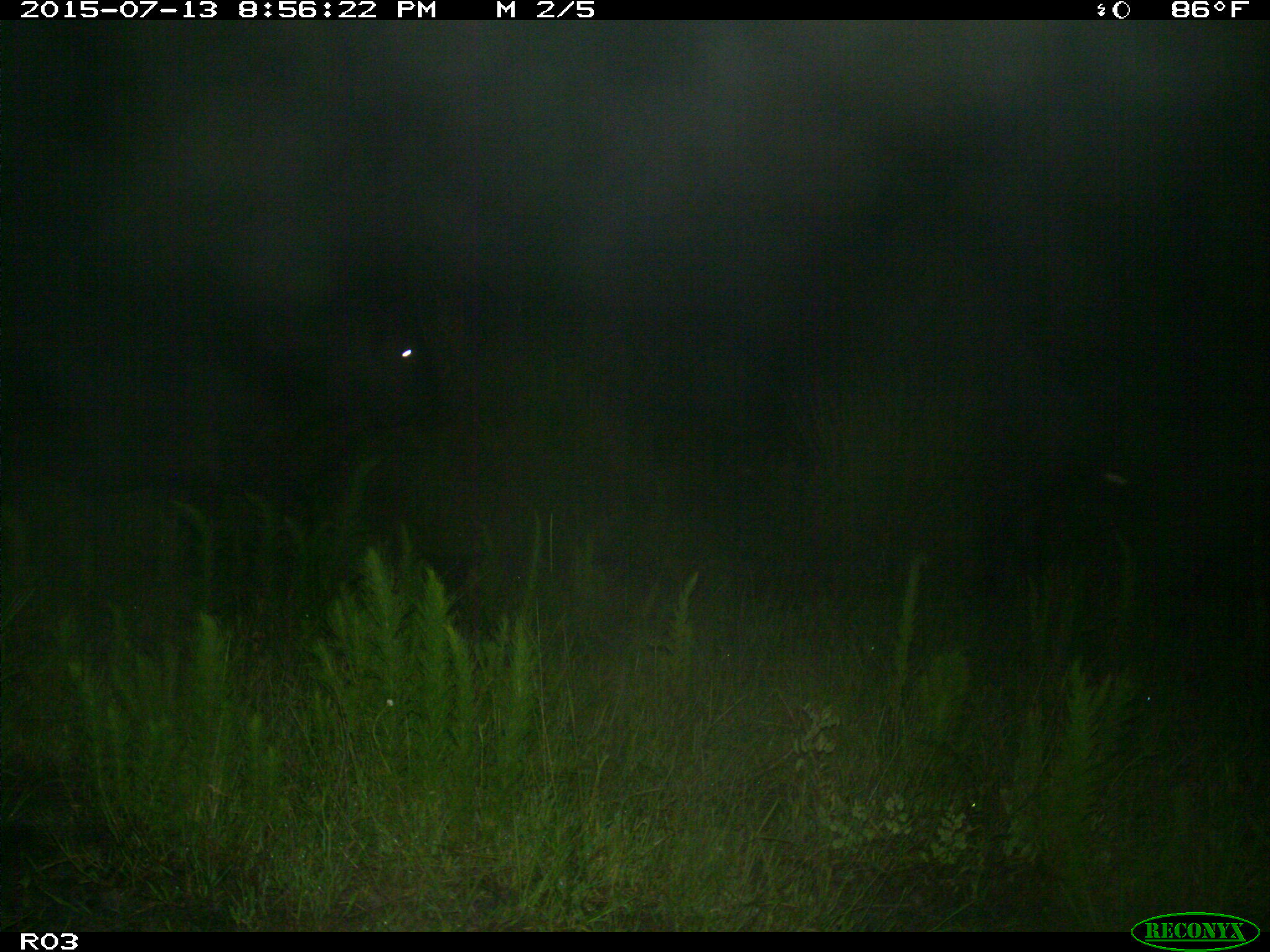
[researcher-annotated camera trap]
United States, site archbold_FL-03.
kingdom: Animalia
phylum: Chordata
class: Mammalia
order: Artiodactyla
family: Bovidae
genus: Bos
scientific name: Bos taurus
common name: domestic cow